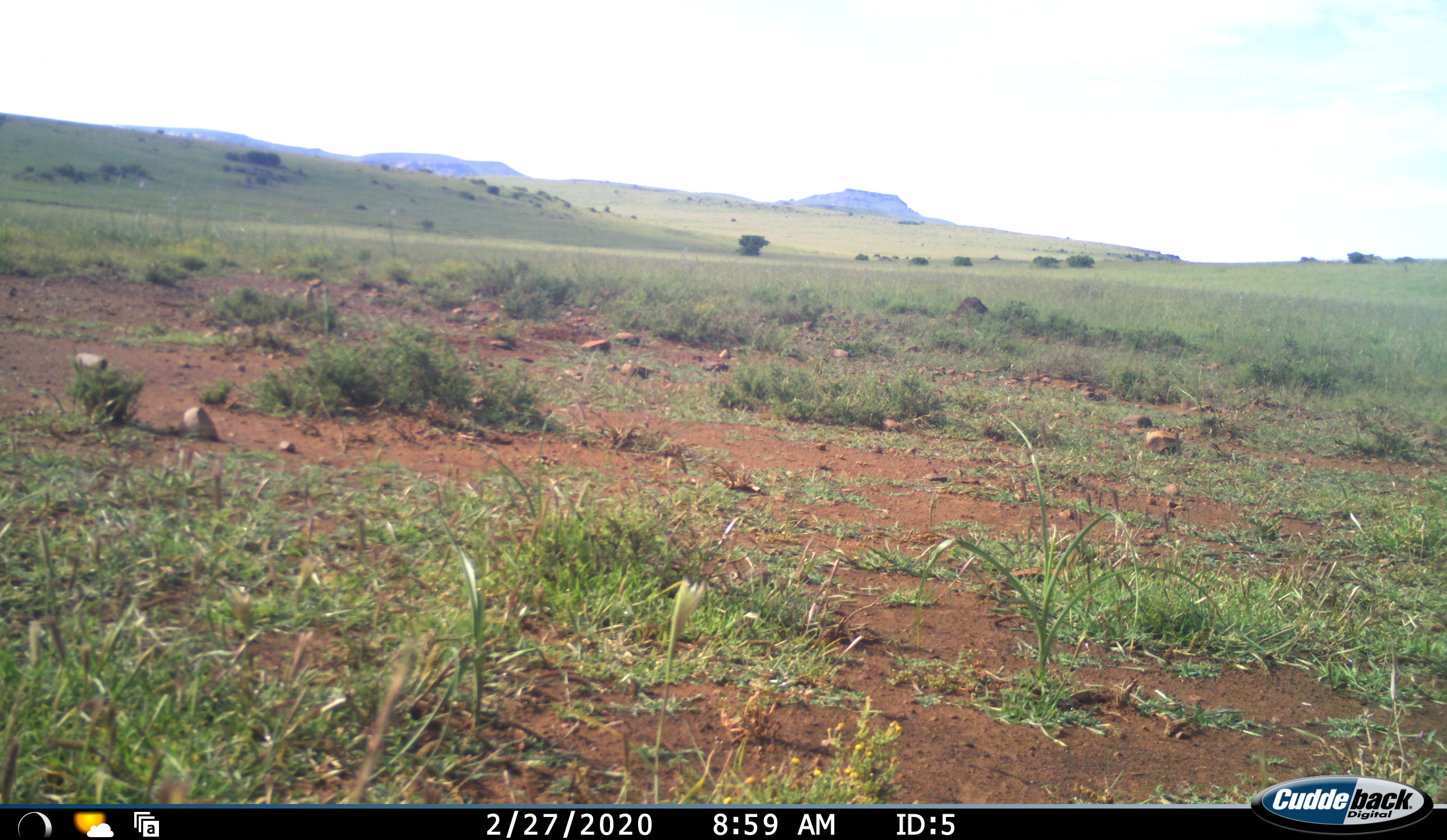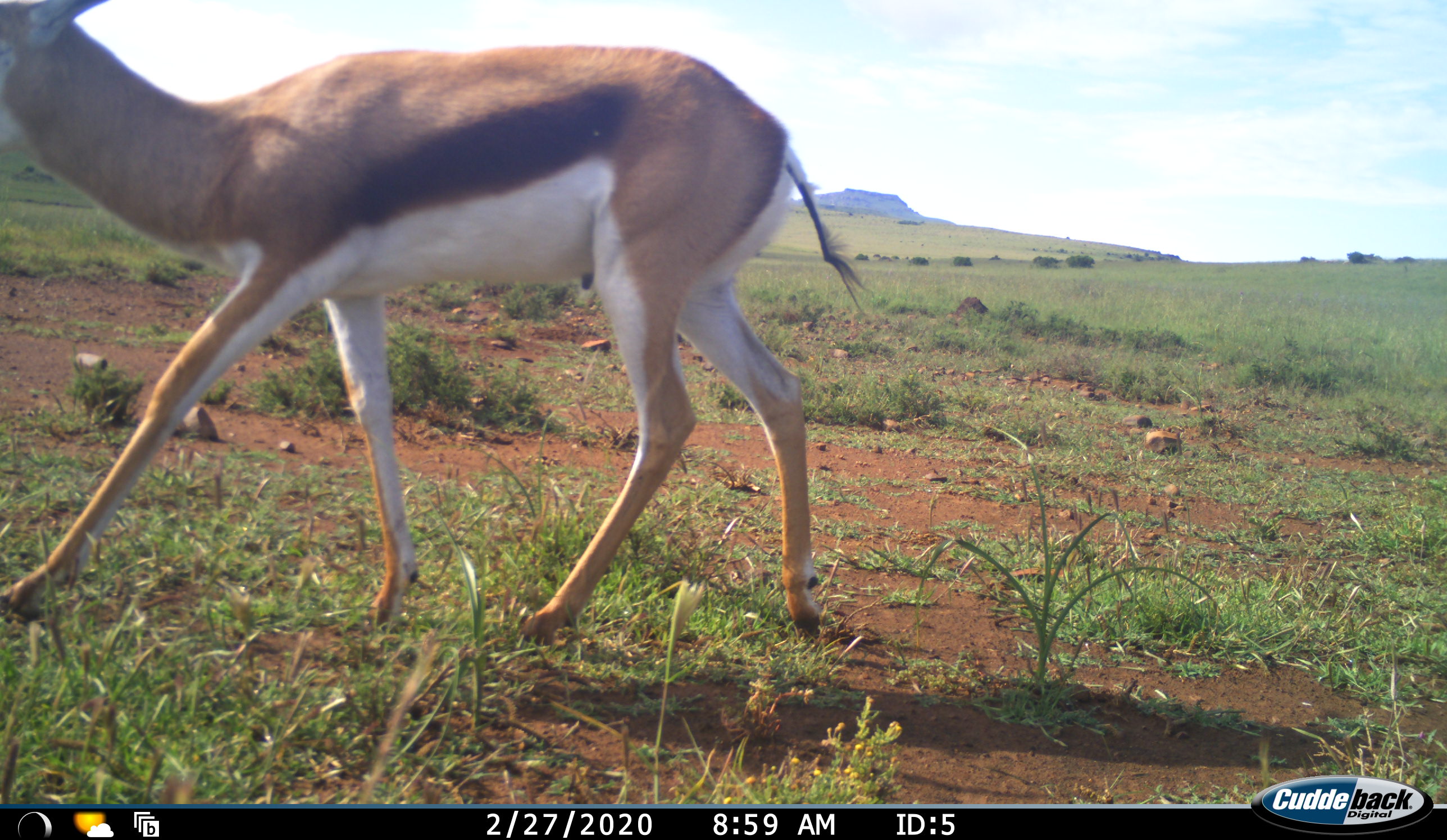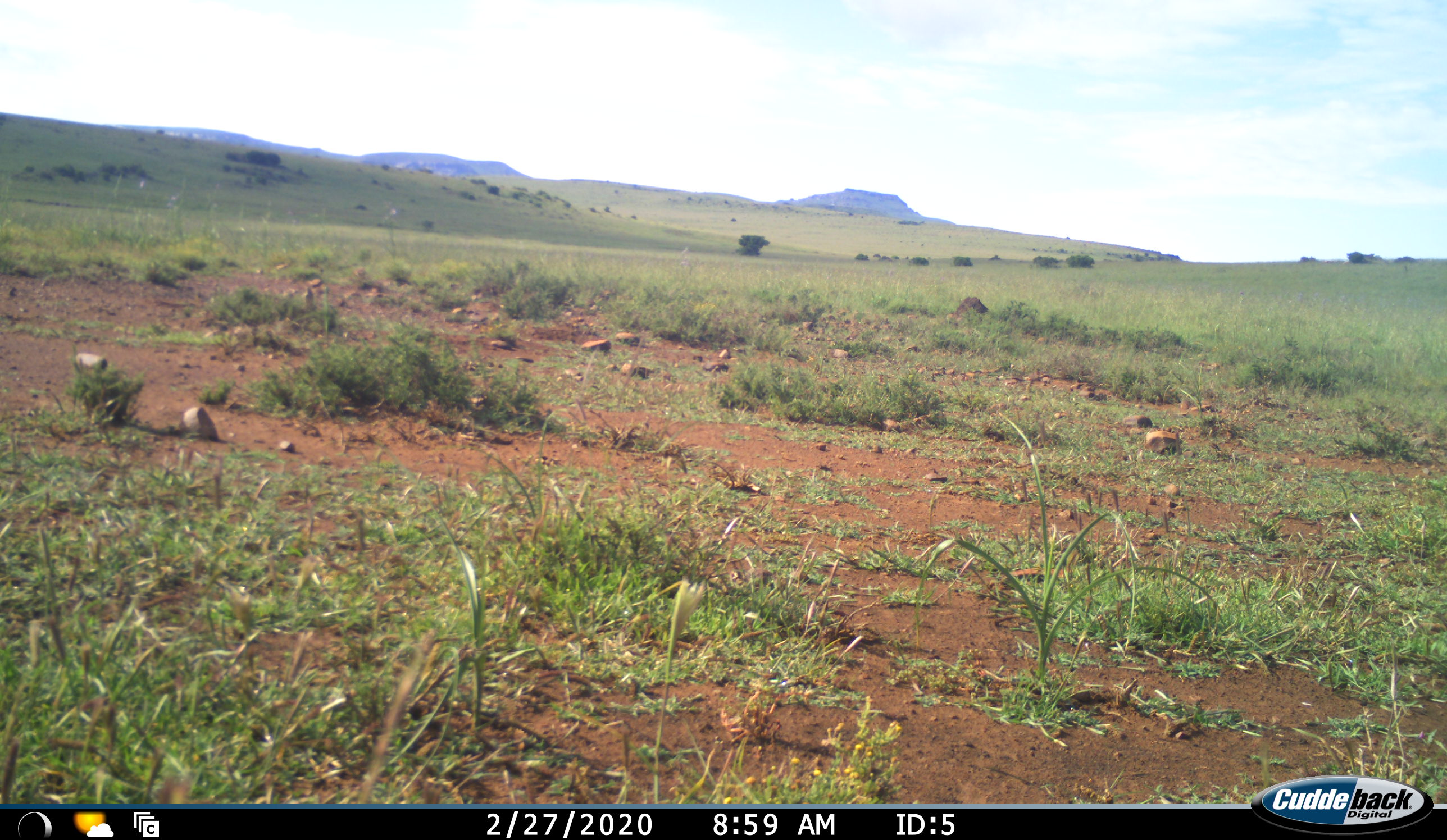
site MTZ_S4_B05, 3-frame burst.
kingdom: Animalia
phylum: Chordata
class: Mammalia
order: Artiodactyla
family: Bovidae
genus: Antidorcas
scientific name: Antidorcas marsupialis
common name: springbok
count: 1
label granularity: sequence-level